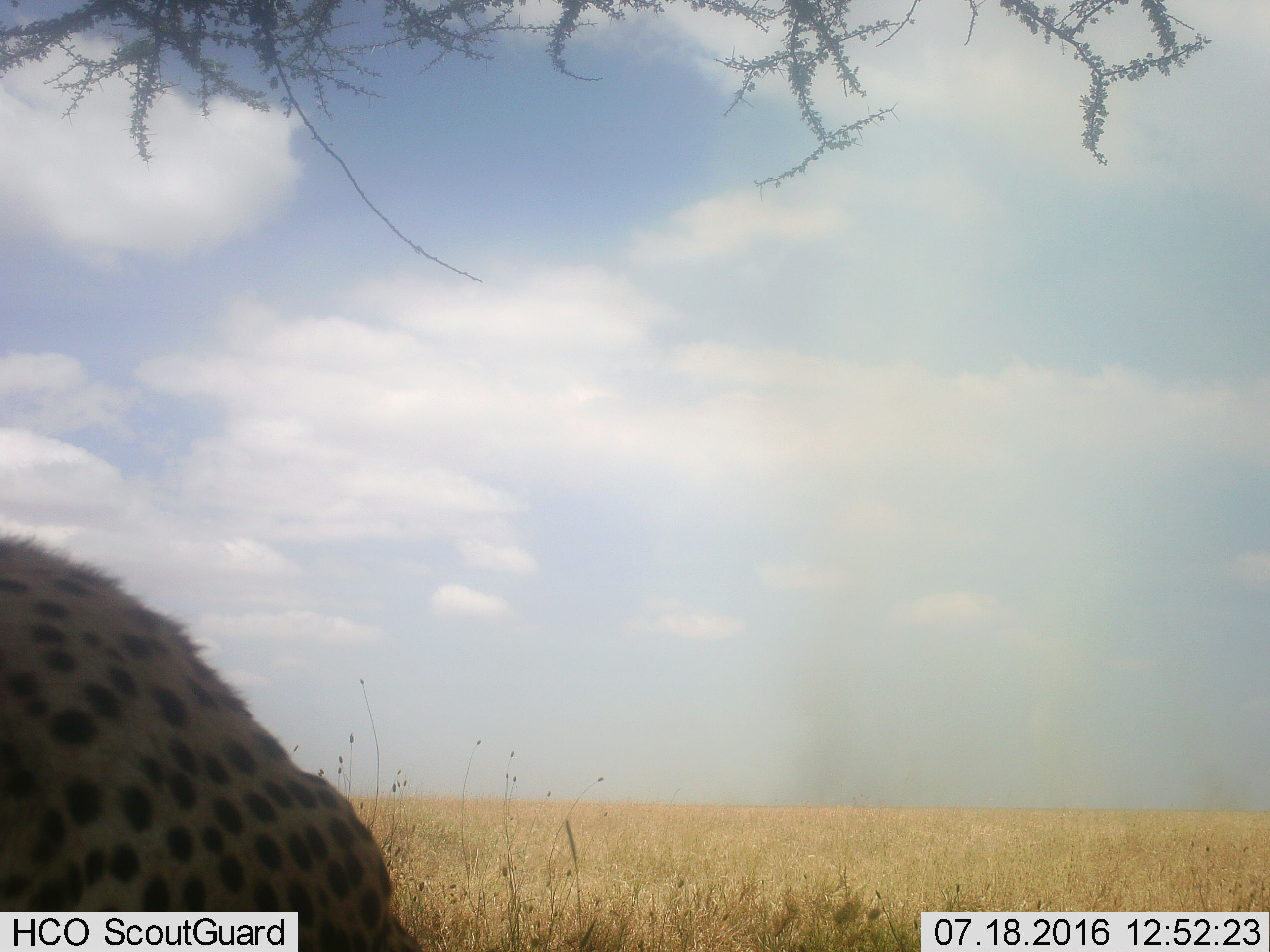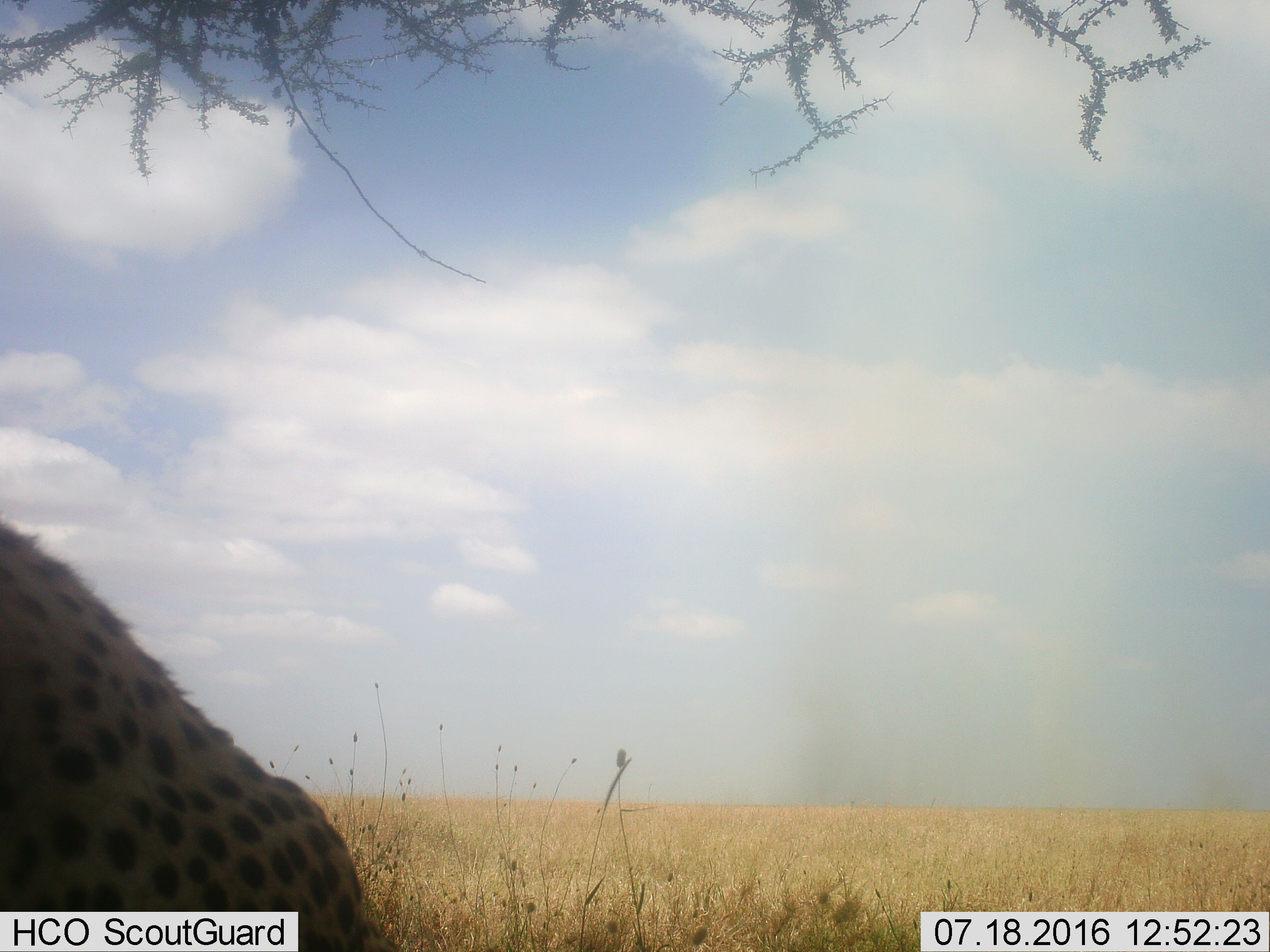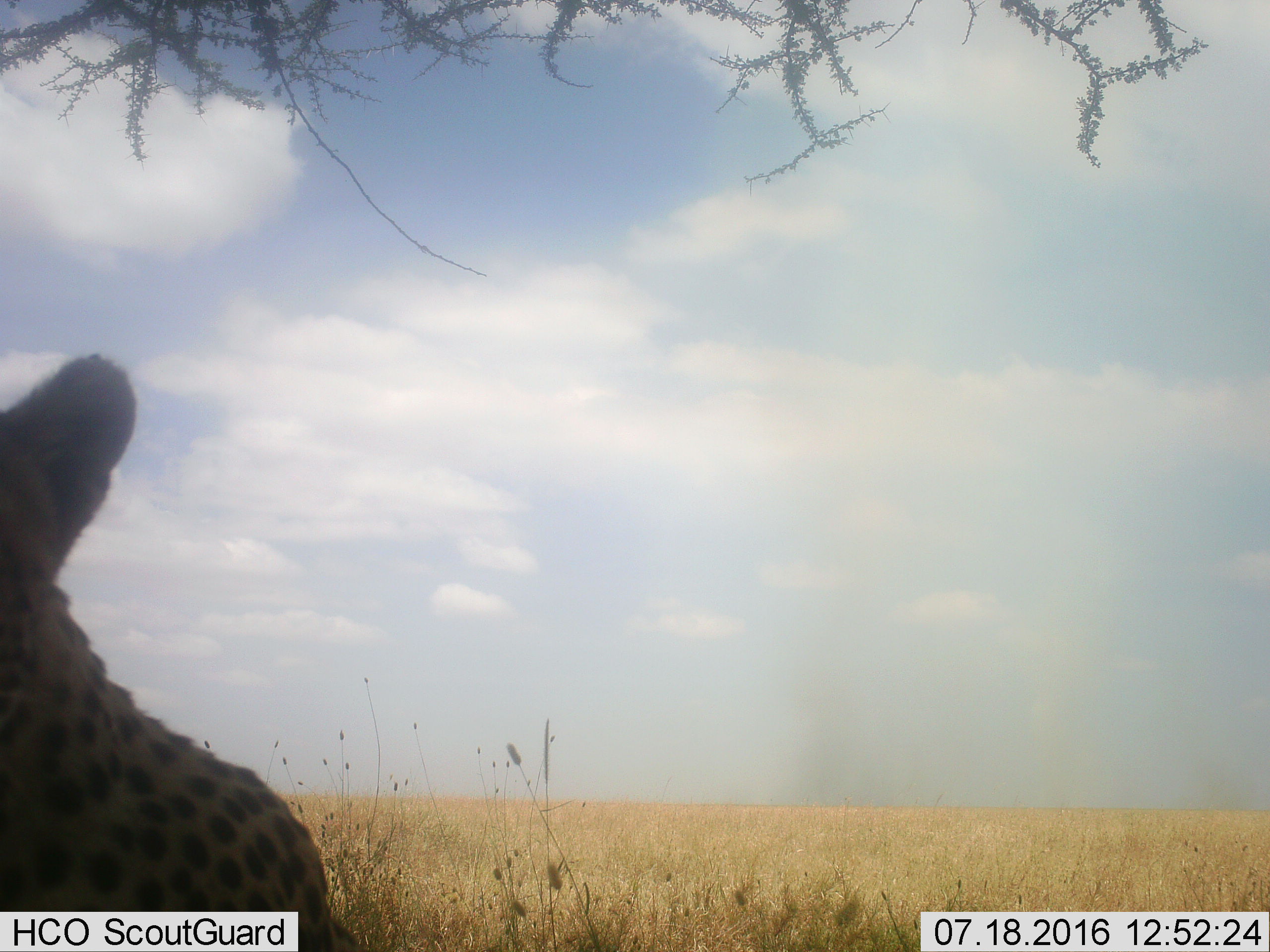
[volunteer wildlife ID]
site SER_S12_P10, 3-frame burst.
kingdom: Animalia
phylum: Chordata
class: Mammalia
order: Carnivora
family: Felidae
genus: Acinonyx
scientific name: Acinonyx jubatus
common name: cheetah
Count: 1.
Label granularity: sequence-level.